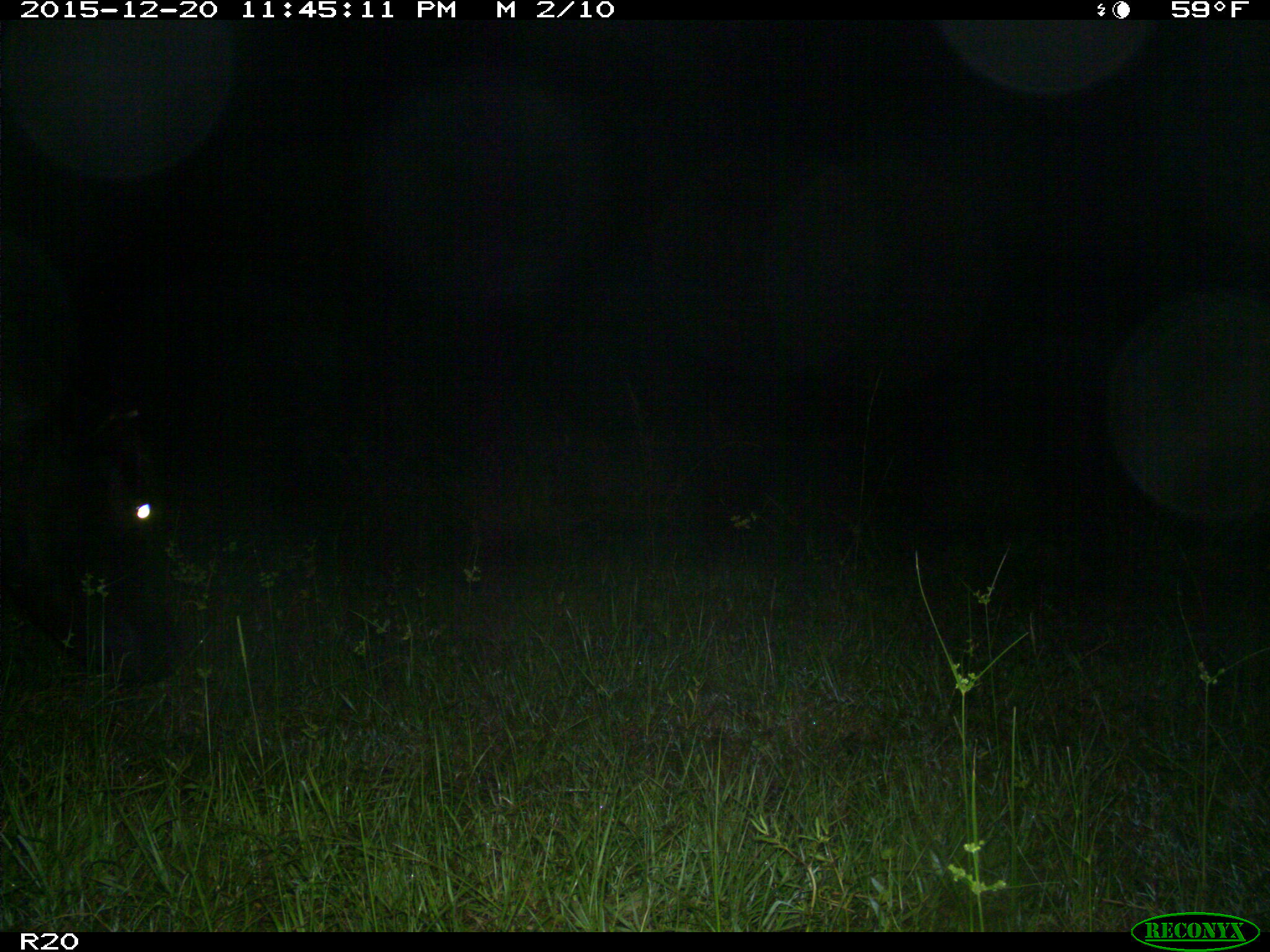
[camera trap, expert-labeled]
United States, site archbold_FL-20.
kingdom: Animalia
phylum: Chordata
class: Mammalia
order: Artiodactyla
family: Bovidae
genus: Bos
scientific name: Bos taurus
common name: domestic cow